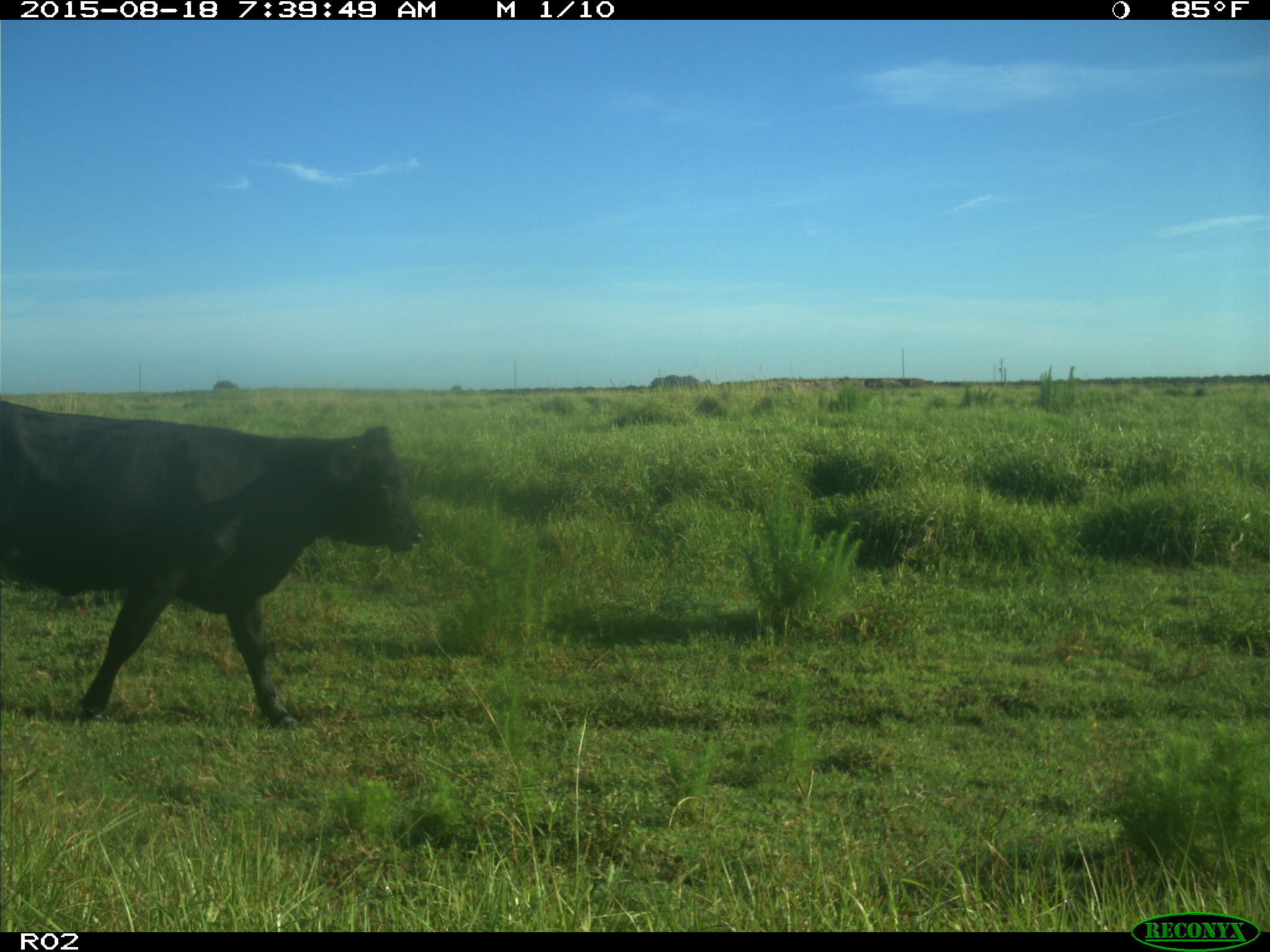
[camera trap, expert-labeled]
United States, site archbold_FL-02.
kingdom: Animalia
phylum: Chordata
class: Mammalia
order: Artiodactyla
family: Bovidae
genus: Bos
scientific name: Bos taurus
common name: domestic cow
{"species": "Bos taurus (domestic cow)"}